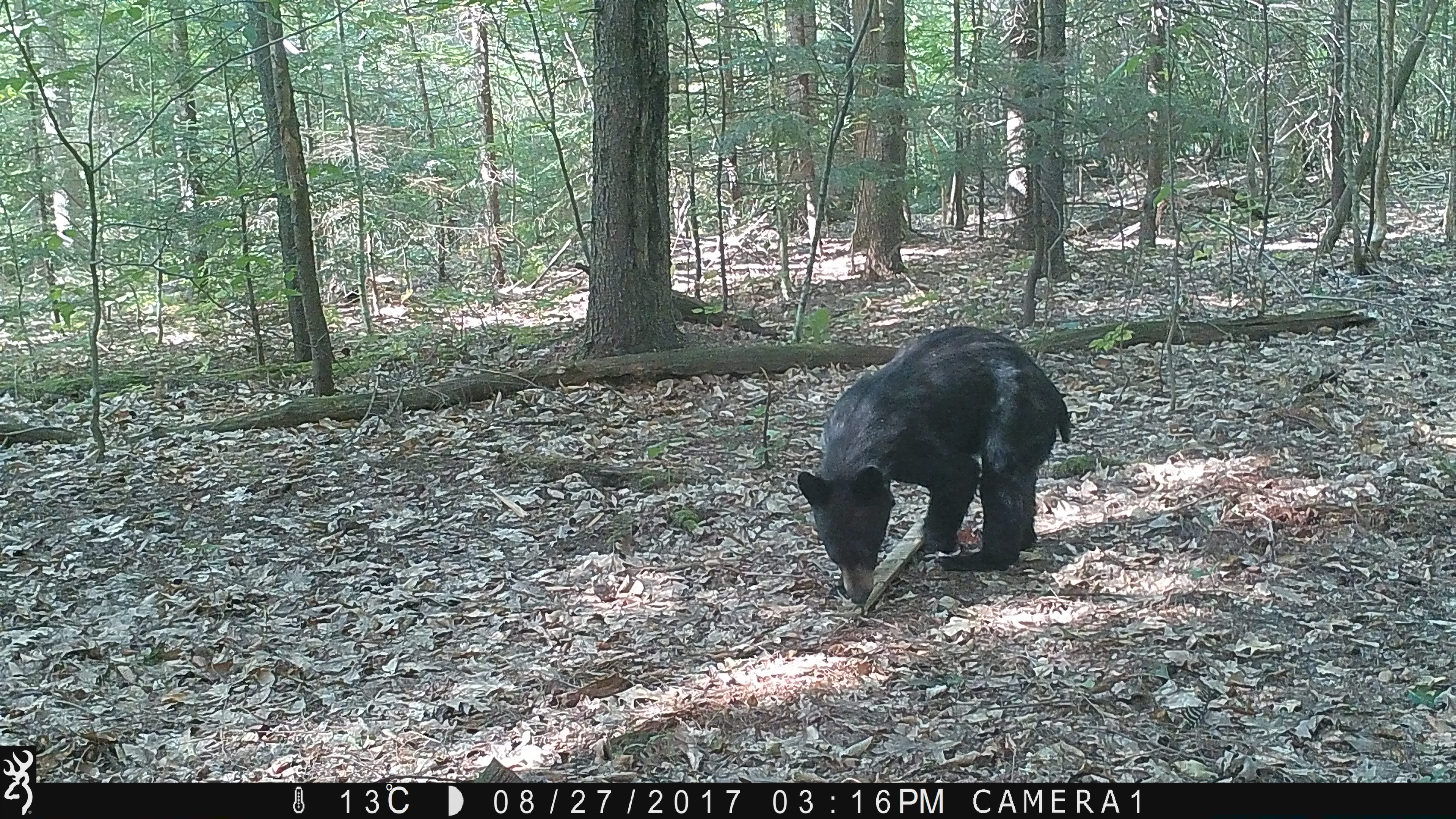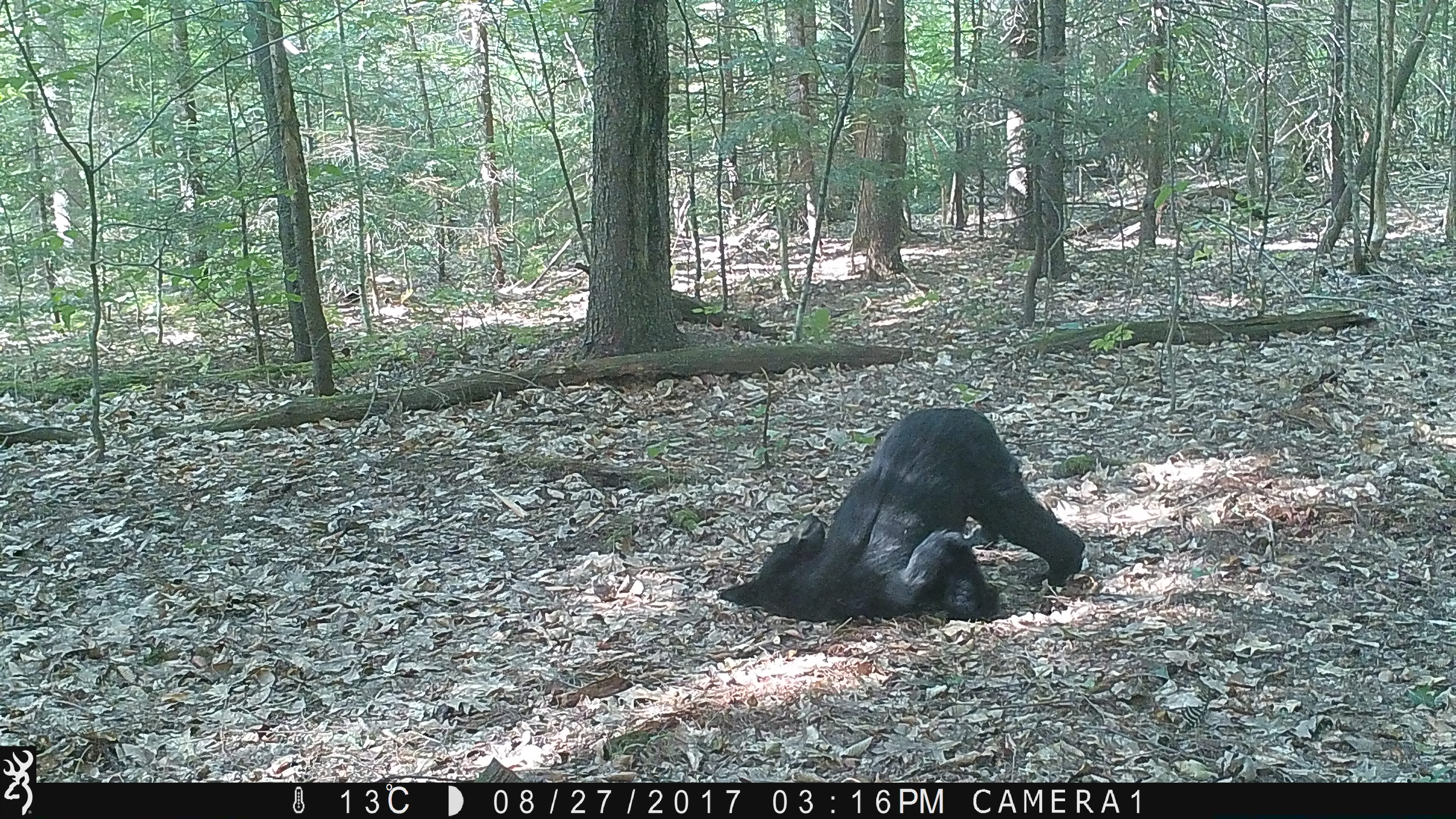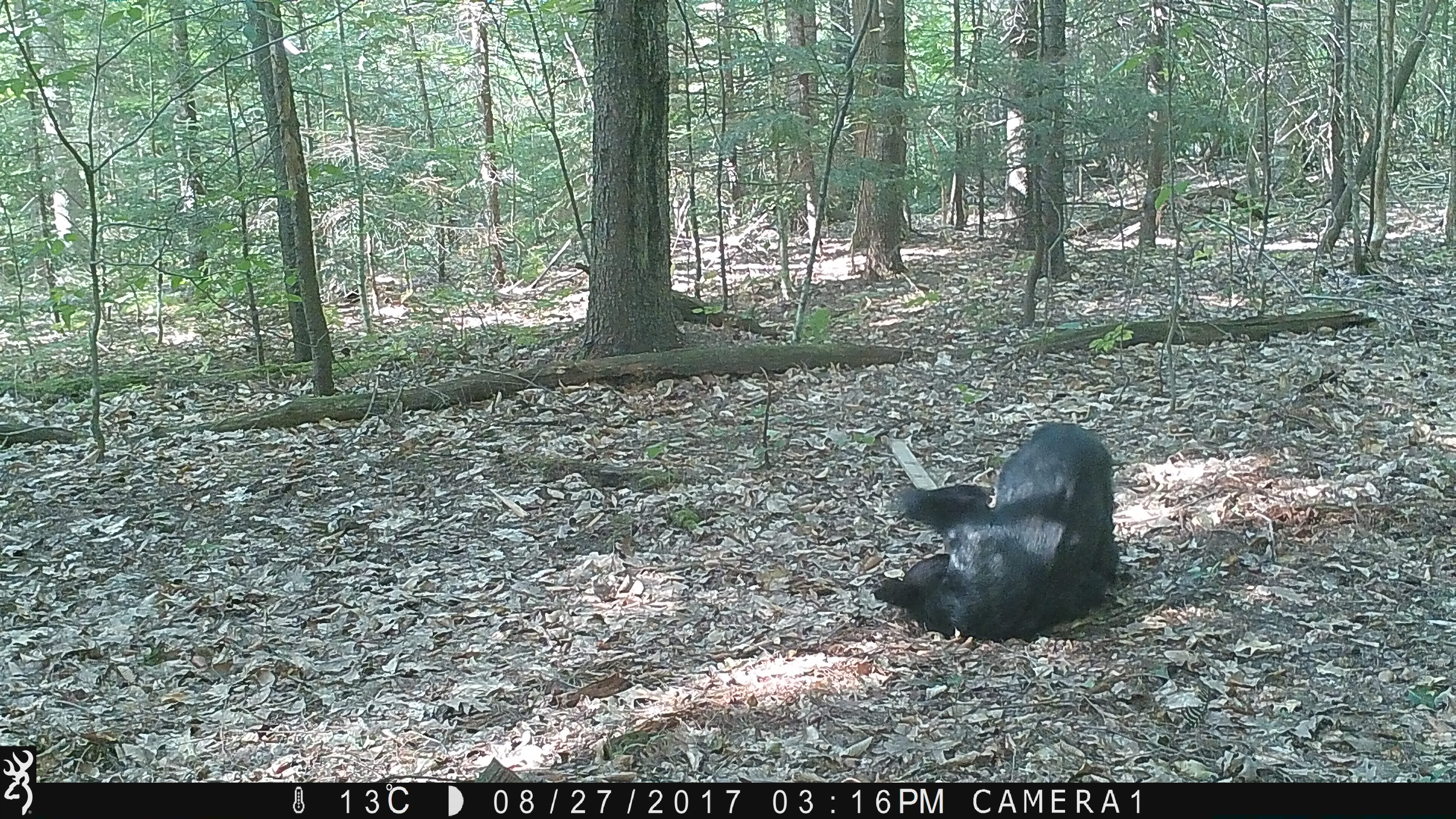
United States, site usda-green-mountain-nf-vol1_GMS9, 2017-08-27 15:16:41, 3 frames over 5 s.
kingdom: Animalia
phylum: Chordata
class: Mammalia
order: Carnivora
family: Ursidae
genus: Ursus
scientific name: Ursus americanus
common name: black bear